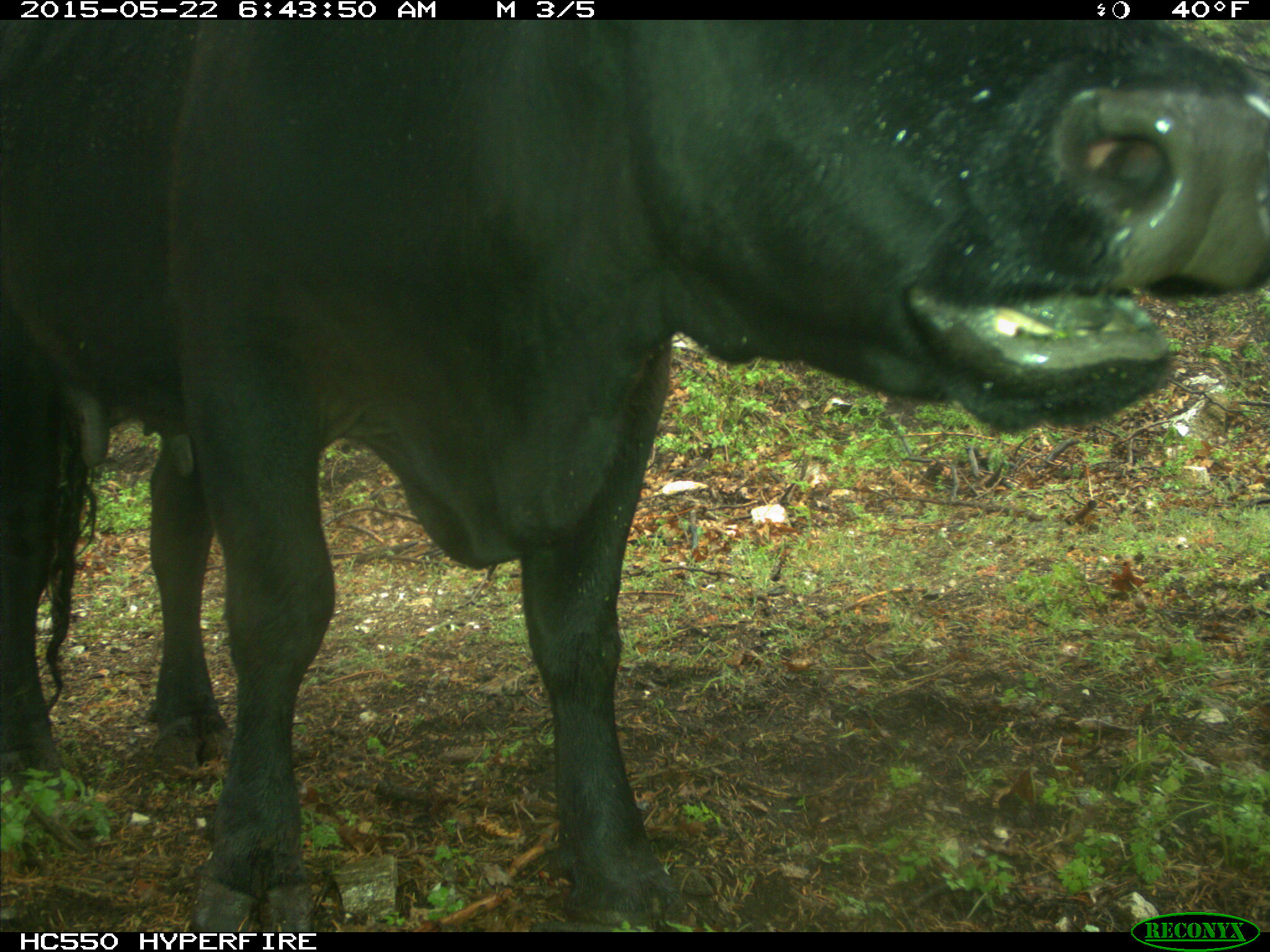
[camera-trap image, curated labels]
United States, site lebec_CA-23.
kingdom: Animalia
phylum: Chordata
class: Mammalia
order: Artiodactyla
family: Bovidae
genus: Bos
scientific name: Bos taurus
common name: domestic cow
Bos taurus (domestic cow).